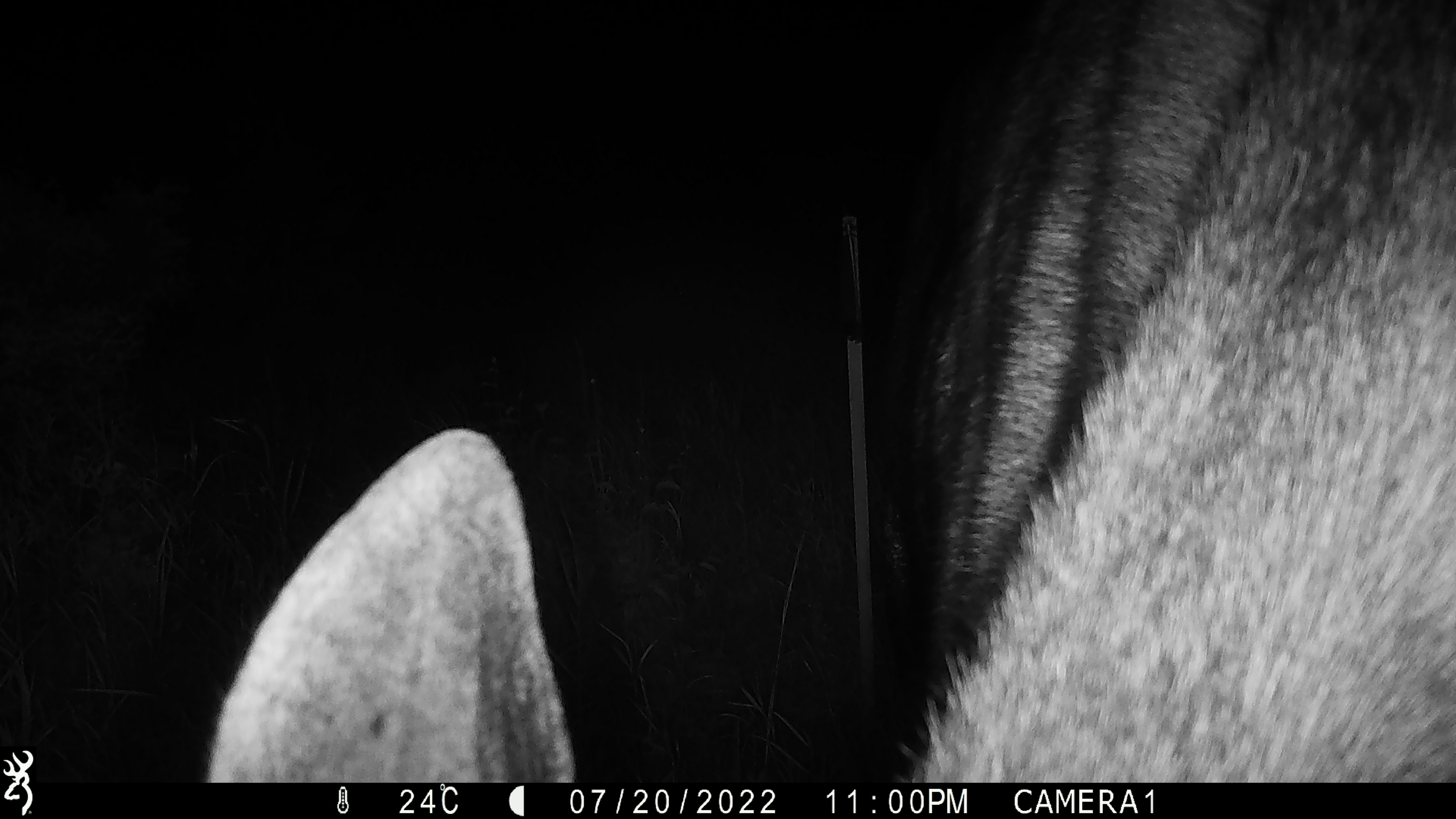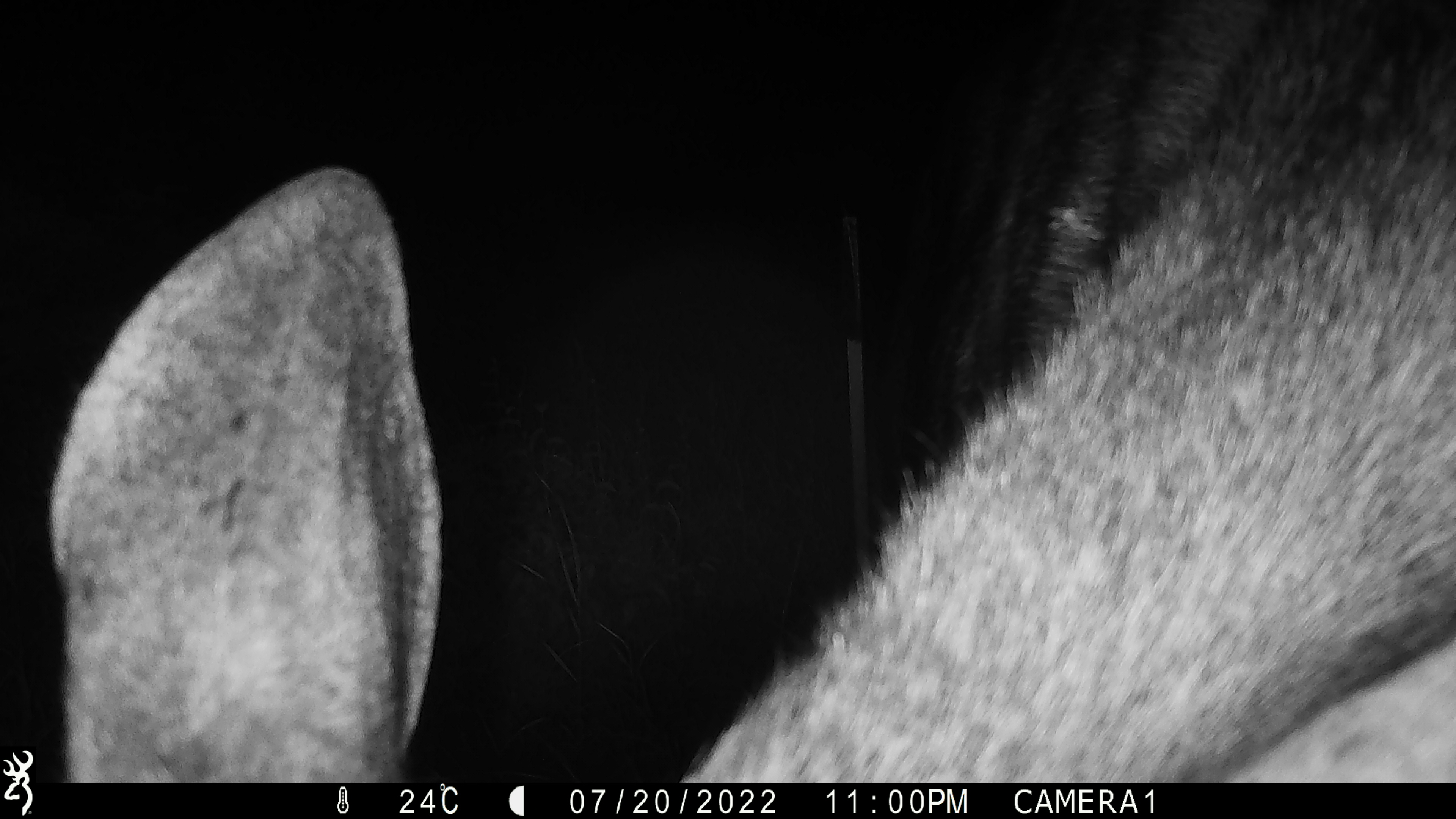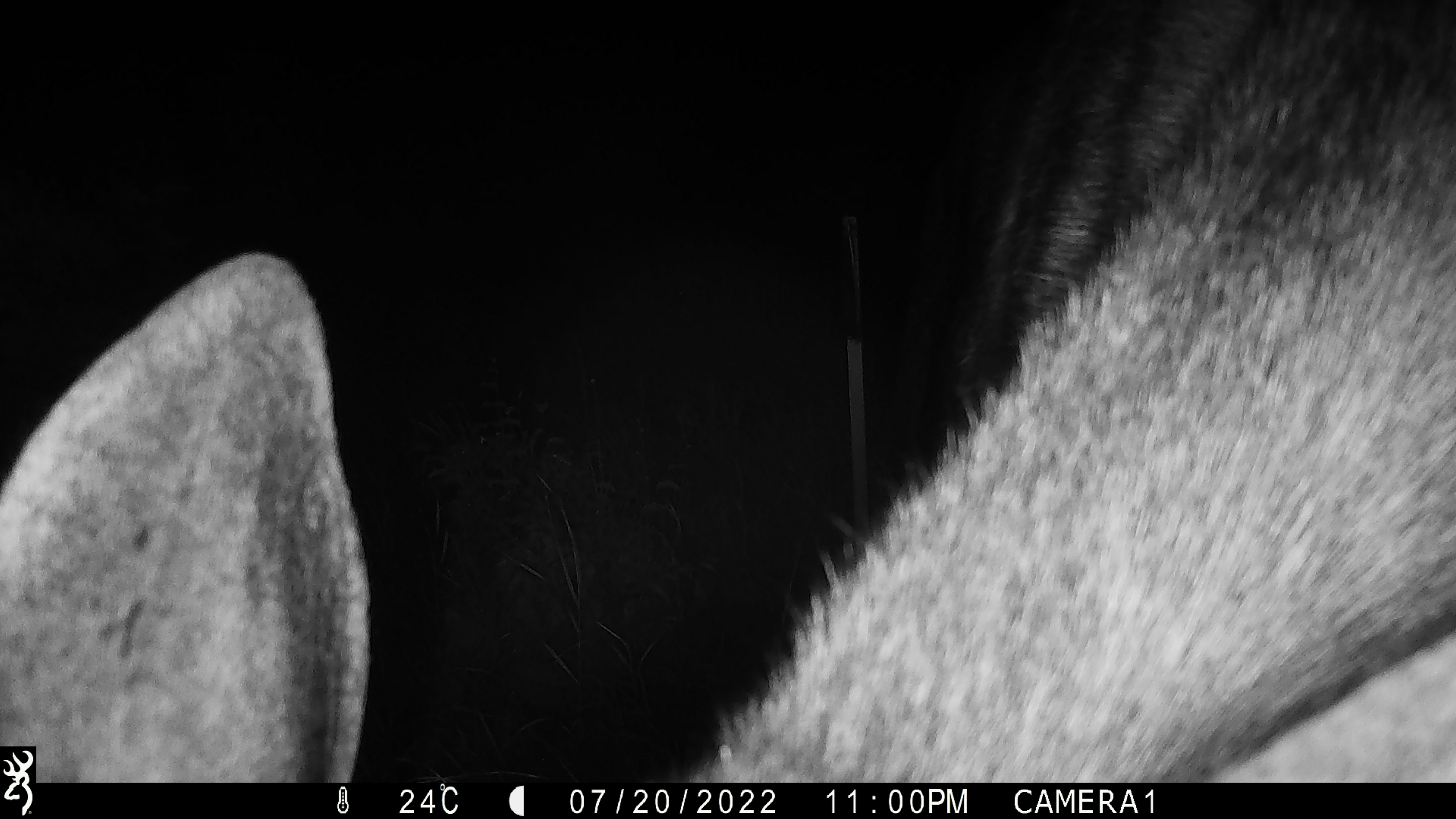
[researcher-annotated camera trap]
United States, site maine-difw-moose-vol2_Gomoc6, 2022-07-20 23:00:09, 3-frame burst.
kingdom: Animalia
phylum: Chordata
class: Mammalia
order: Artiodactyla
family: Cervidae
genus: Alces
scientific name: Alces alces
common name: moose